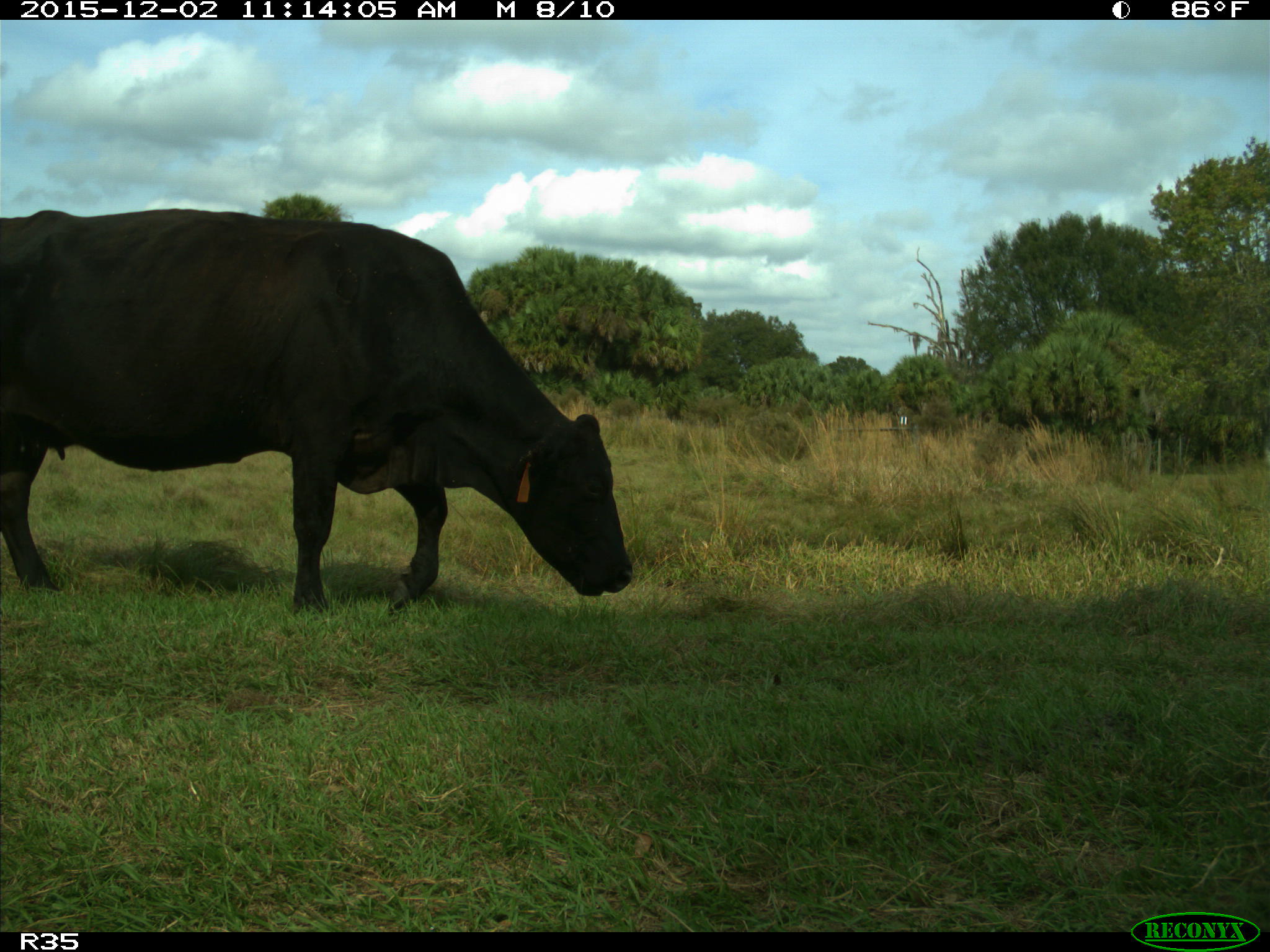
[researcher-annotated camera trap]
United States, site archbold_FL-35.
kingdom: Animalia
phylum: Chordata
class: Mammalia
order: Artiodactyla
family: Bovidae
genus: Bos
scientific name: Bos taurus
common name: domestic cow